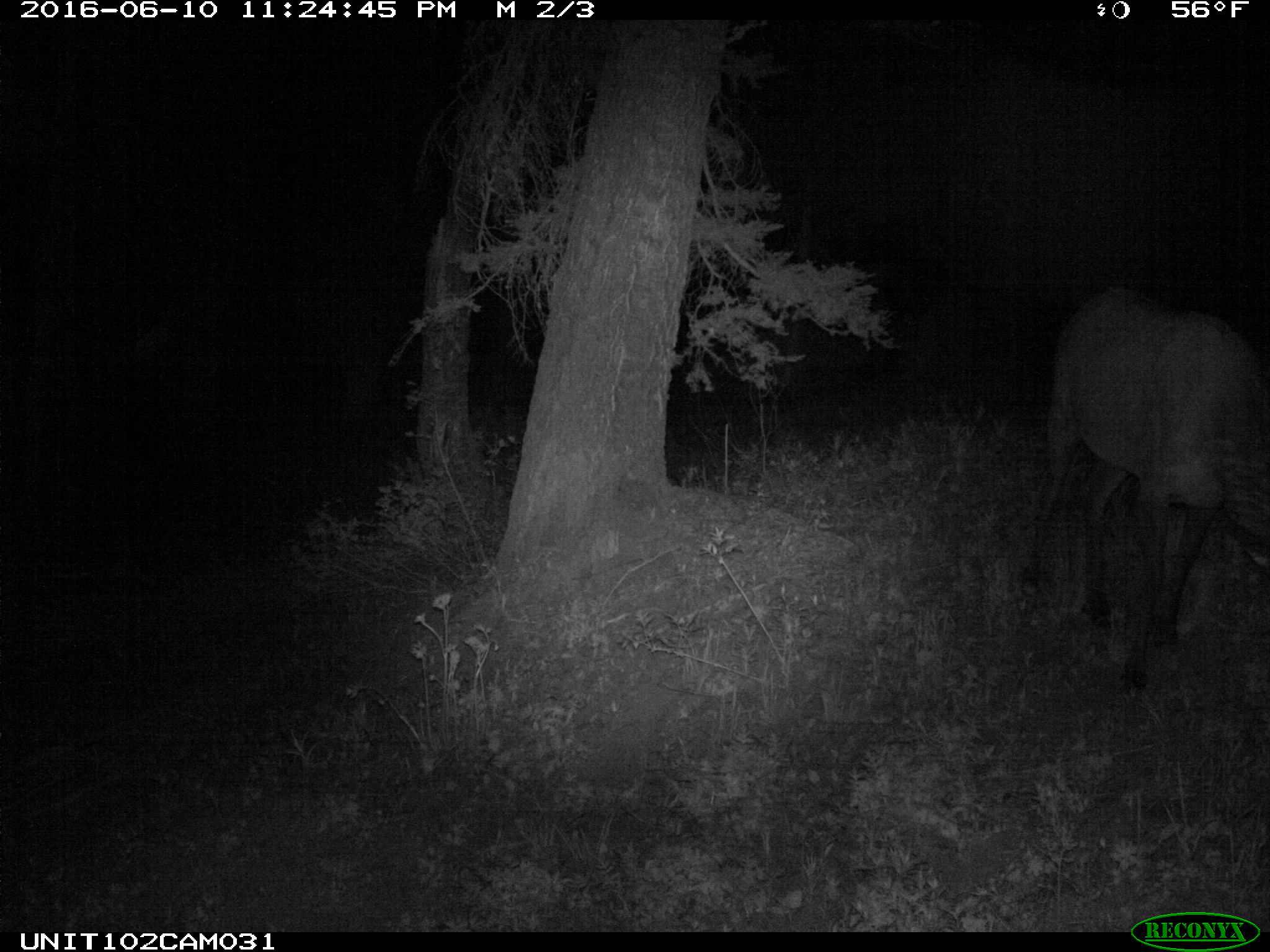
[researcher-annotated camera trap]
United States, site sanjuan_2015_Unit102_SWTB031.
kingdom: Animalia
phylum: Chordata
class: Mammalia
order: Artiodactyla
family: Cervidae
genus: Cervus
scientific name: Cervus elaphus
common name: red deer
Cervus elaphus (red deer).